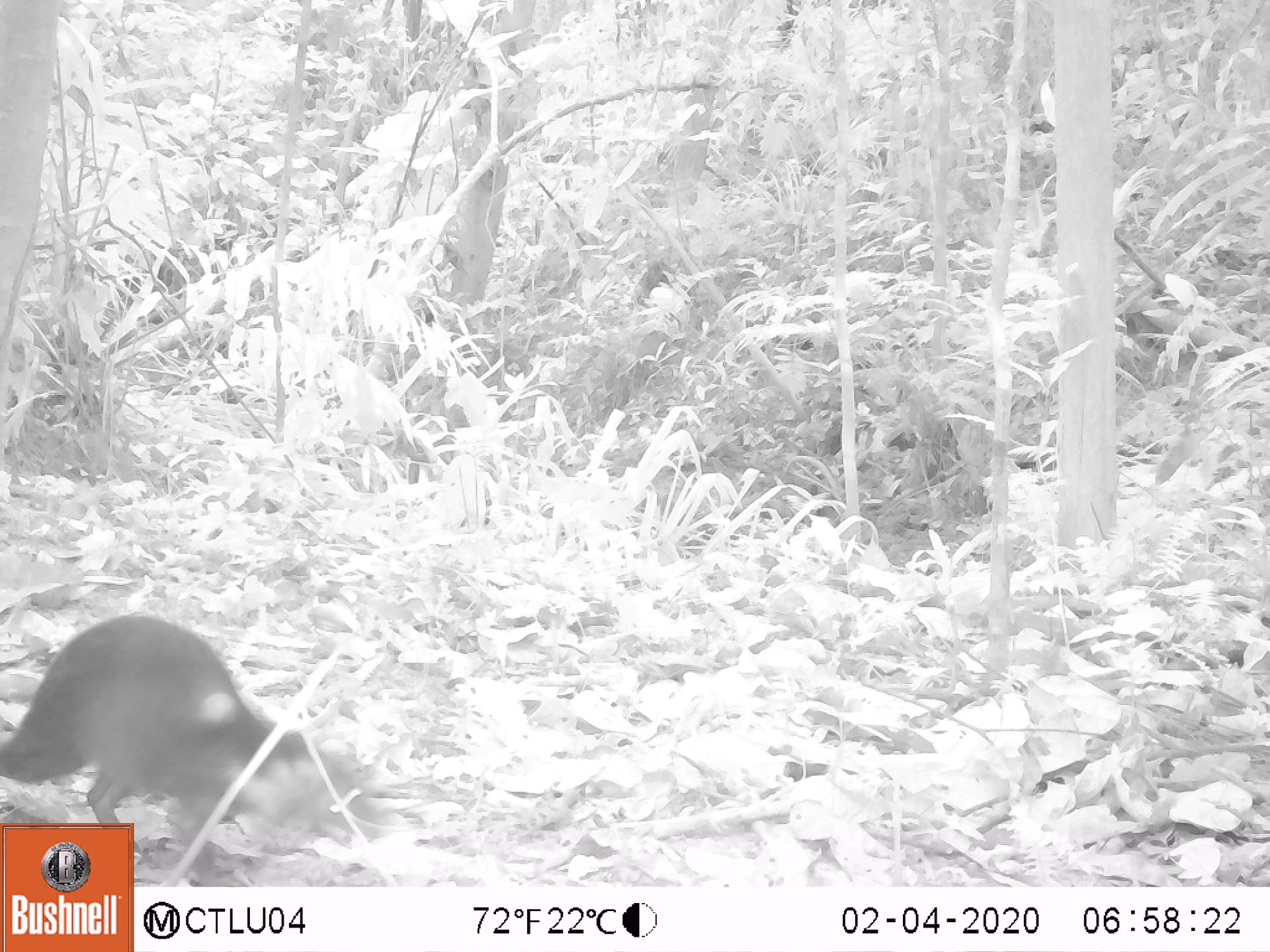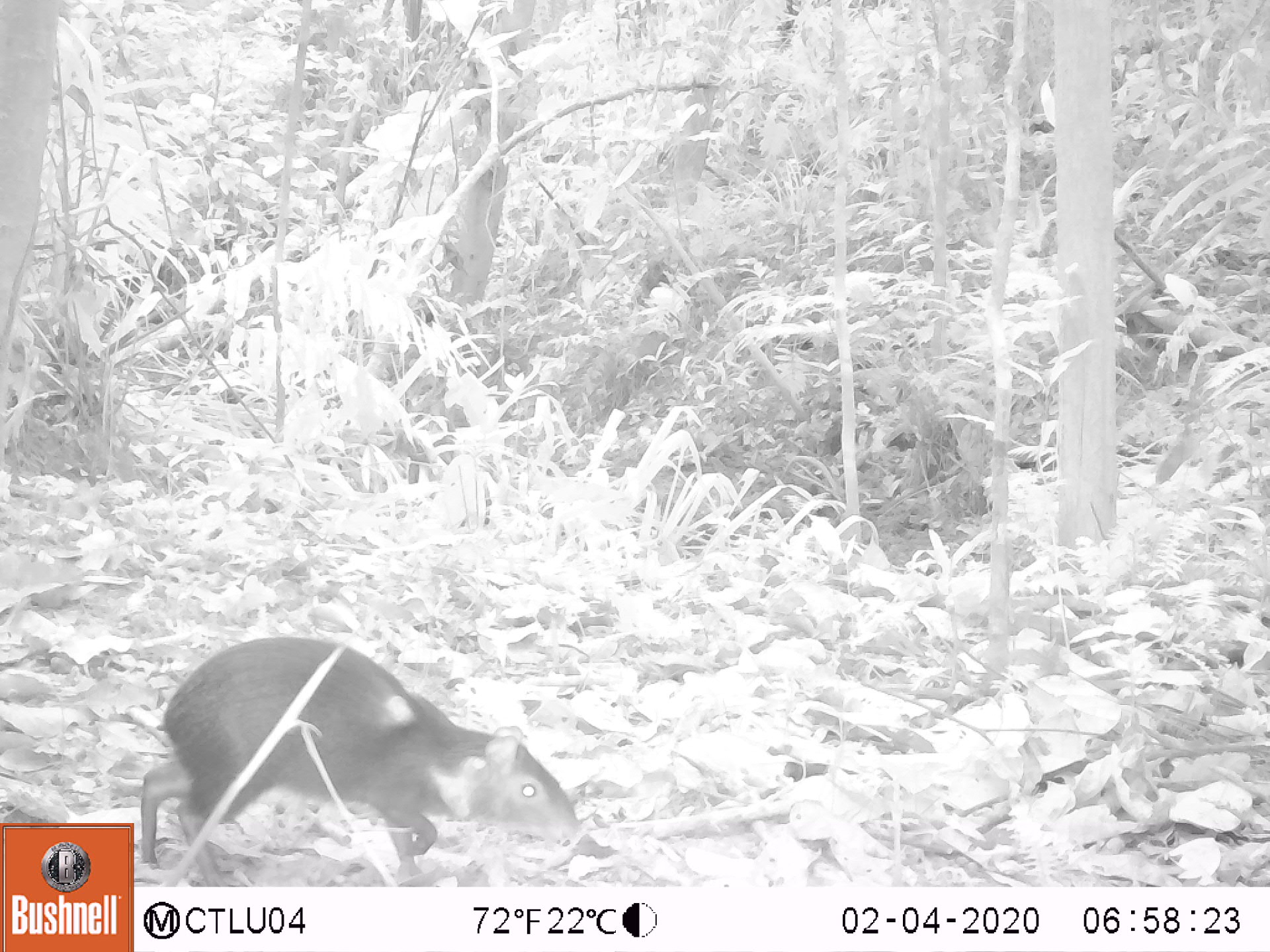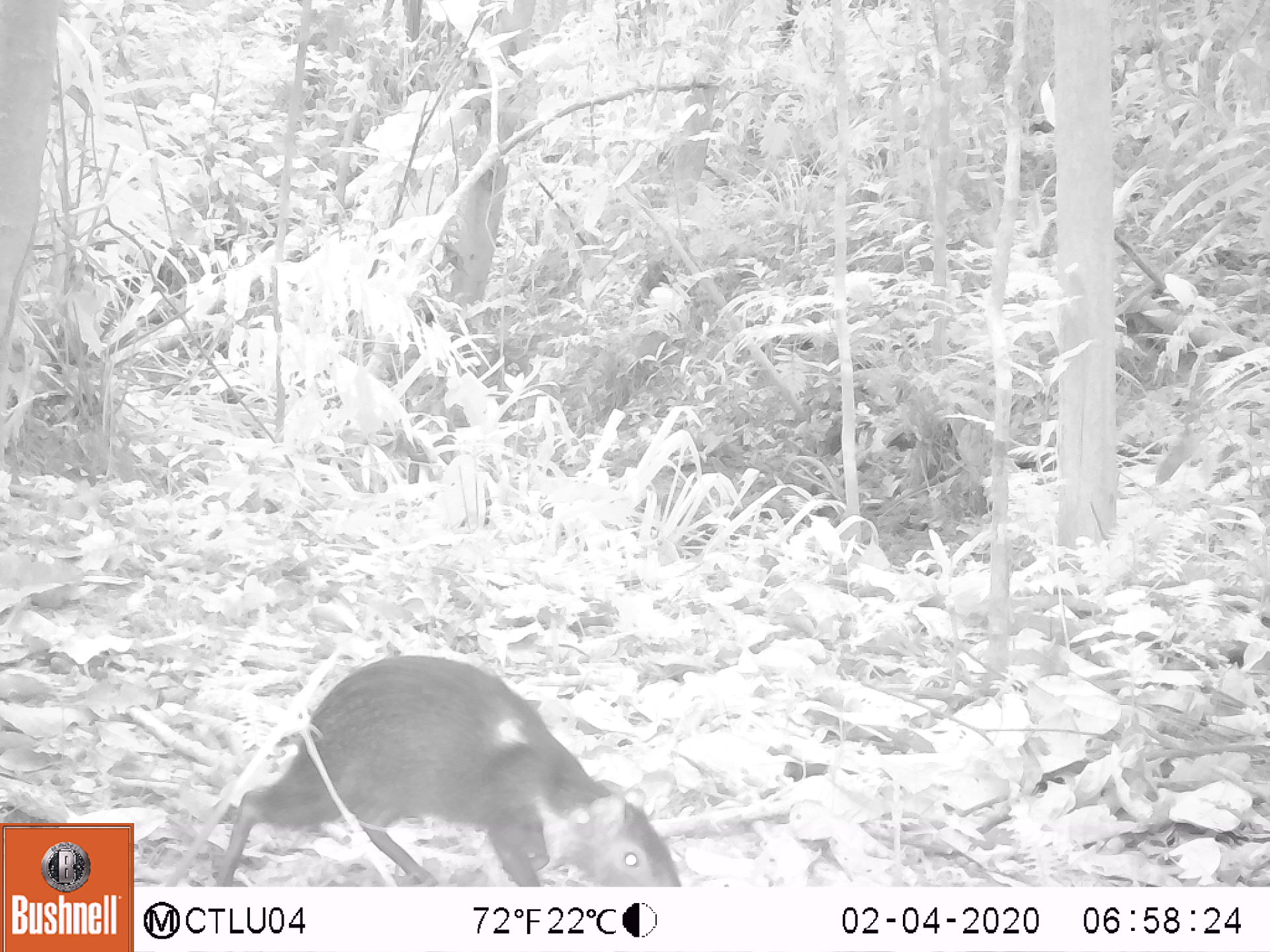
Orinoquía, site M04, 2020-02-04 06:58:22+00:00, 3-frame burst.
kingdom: Animalia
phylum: Chordata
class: Mammalia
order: Rodentia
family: Dasyproctidae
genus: Dasyprocta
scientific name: Dasyprocta fuliginosa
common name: black agouti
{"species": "black agouti (Dasyprocta fuliginosa)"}